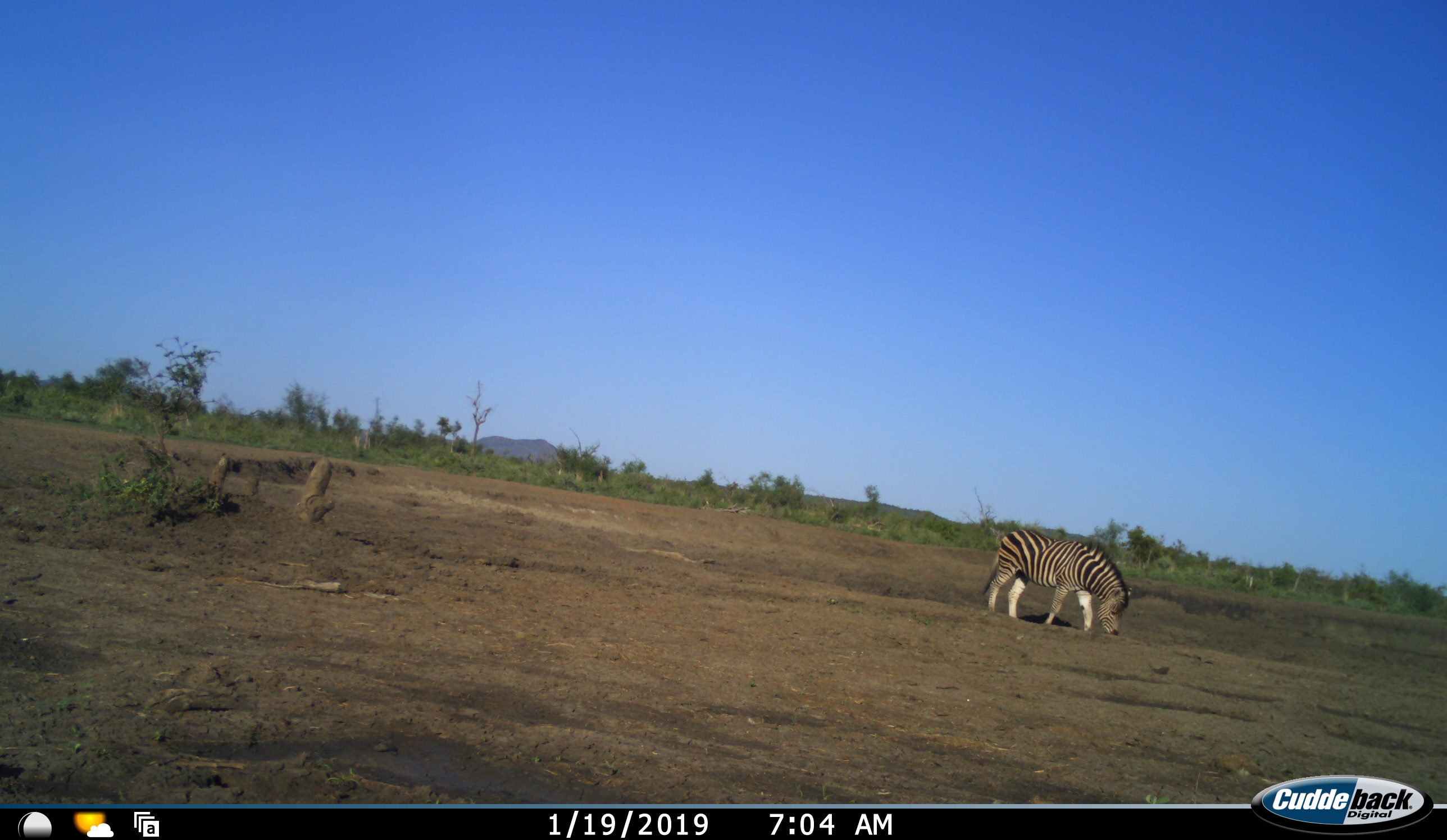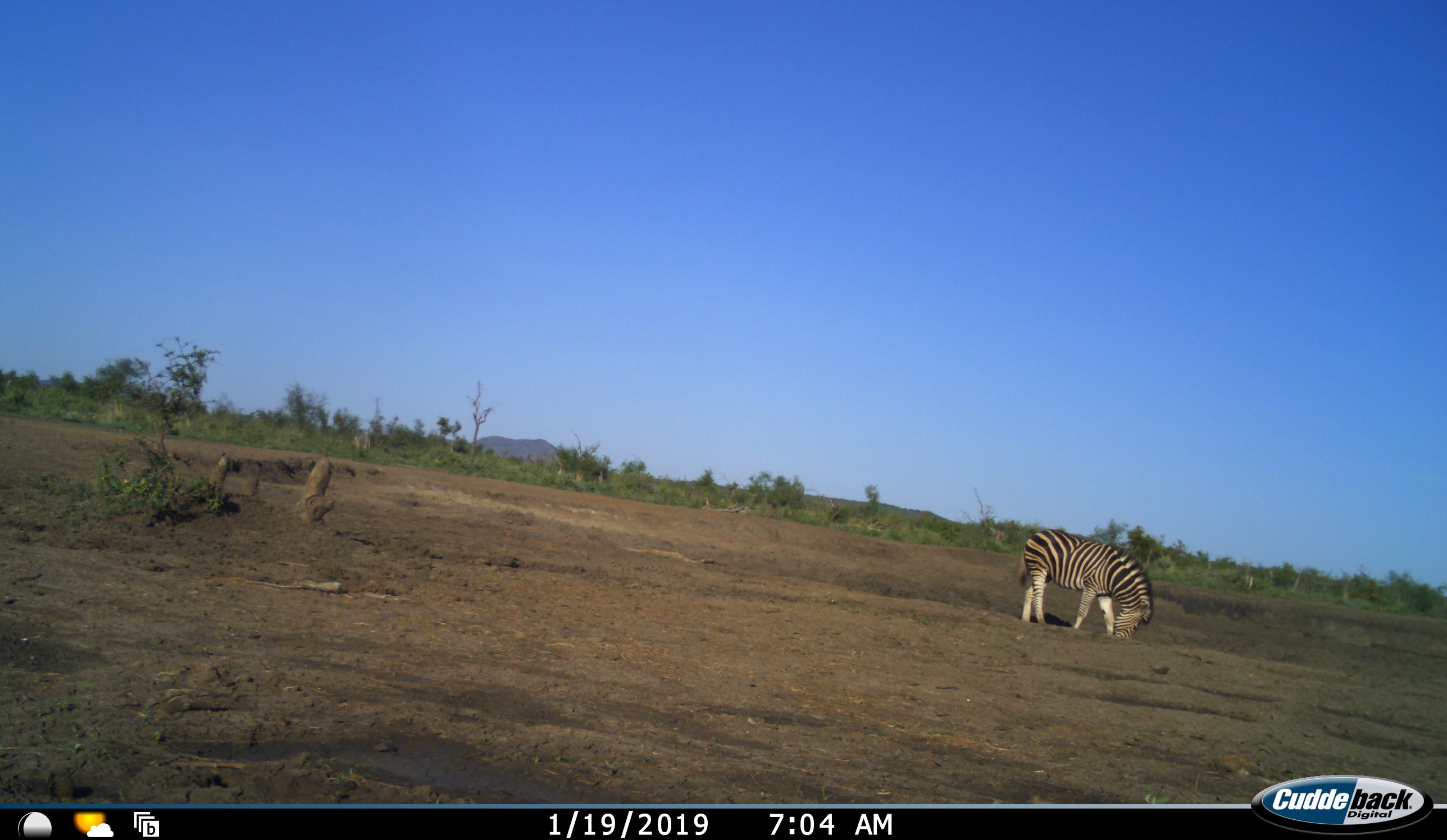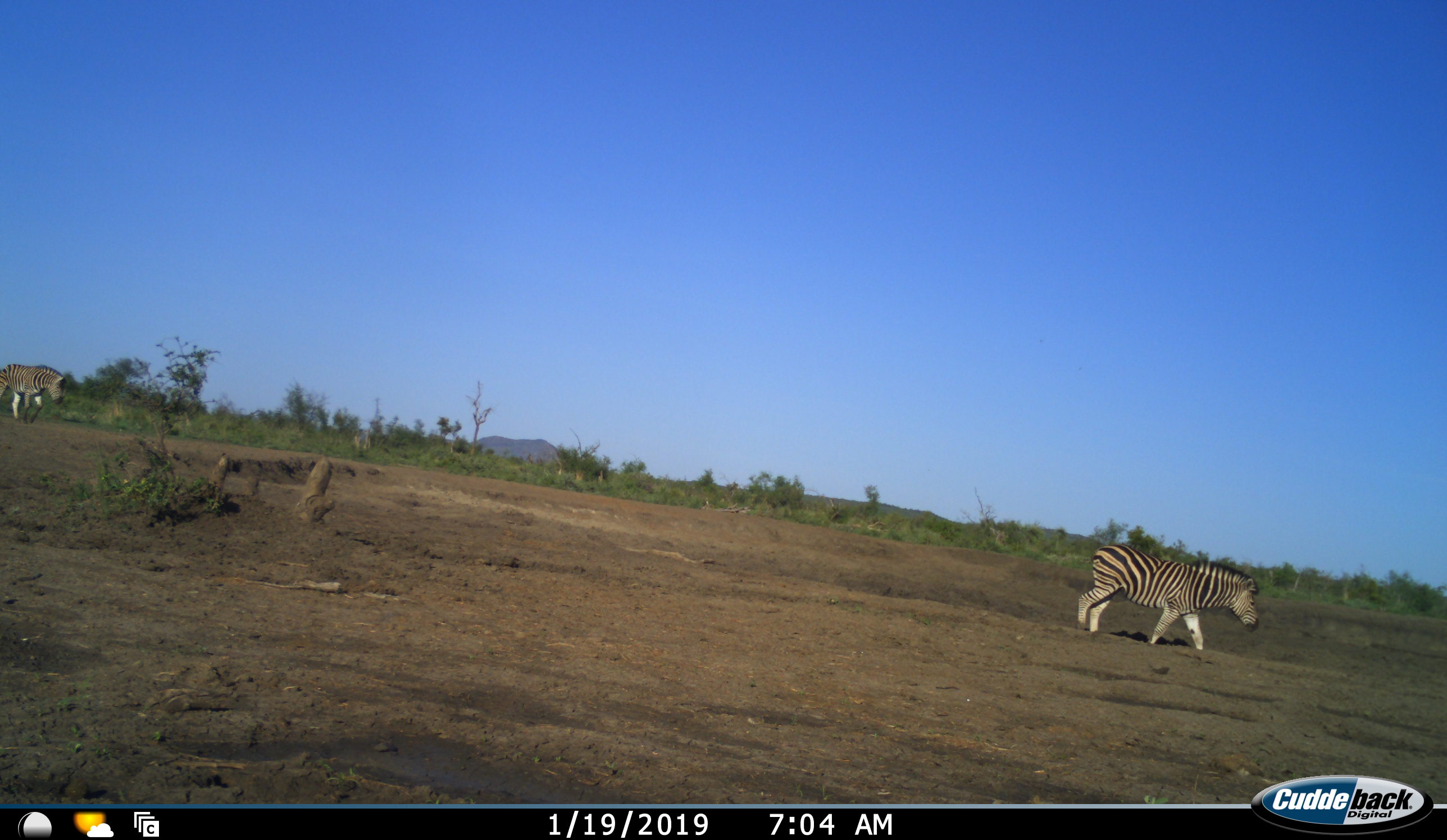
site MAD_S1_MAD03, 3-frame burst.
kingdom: Animalia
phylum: Chordata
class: Mammalia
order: Perissodactyla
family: Equidae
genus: Equus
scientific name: Equus quagga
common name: plains zebra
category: zebraplains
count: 2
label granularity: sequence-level